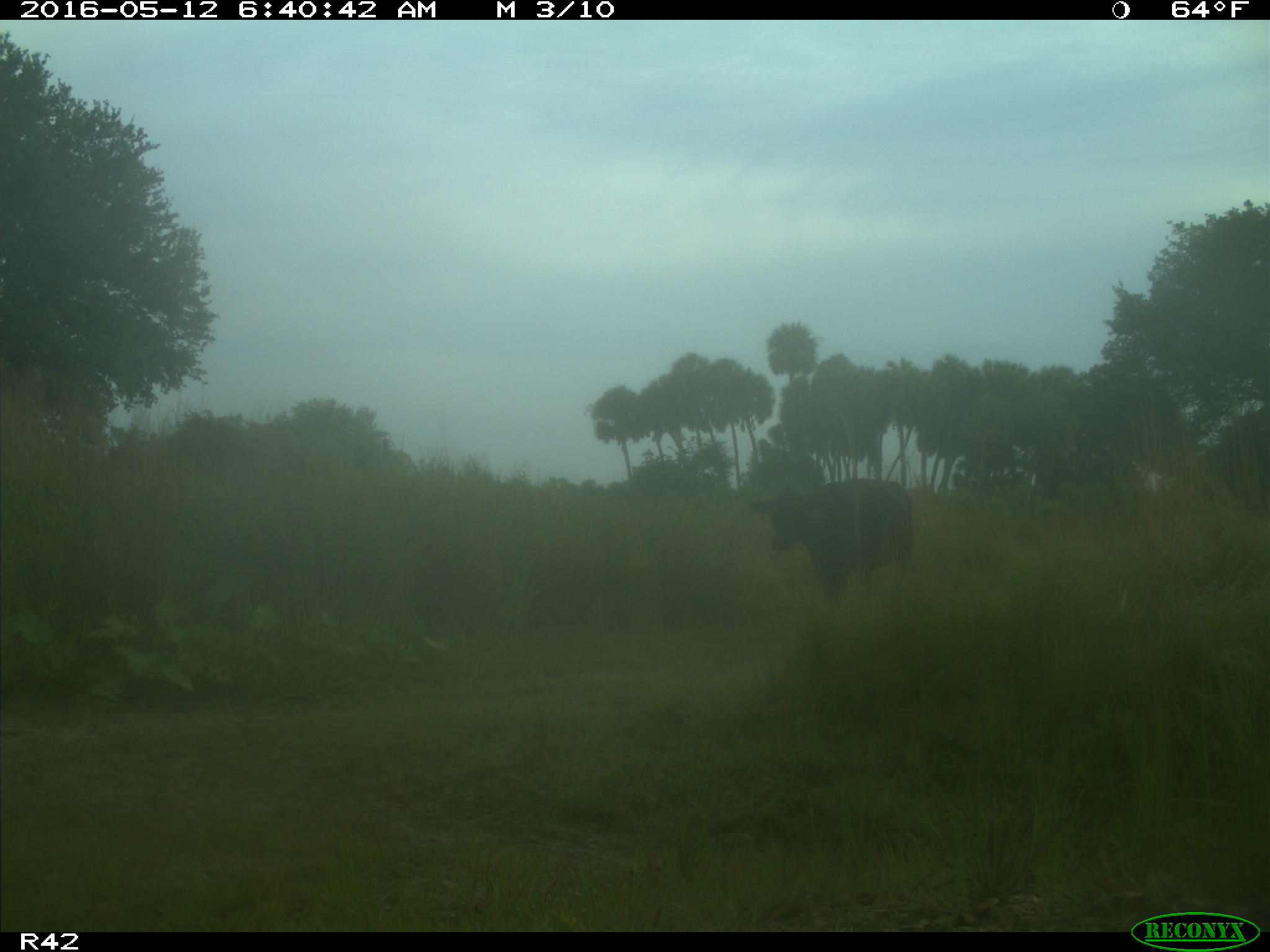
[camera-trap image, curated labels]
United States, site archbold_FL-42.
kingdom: Animalia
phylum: Chordata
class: Mammalia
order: Artiodactyla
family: Bovidae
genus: Bos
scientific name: Bos taurus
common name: domestic cow